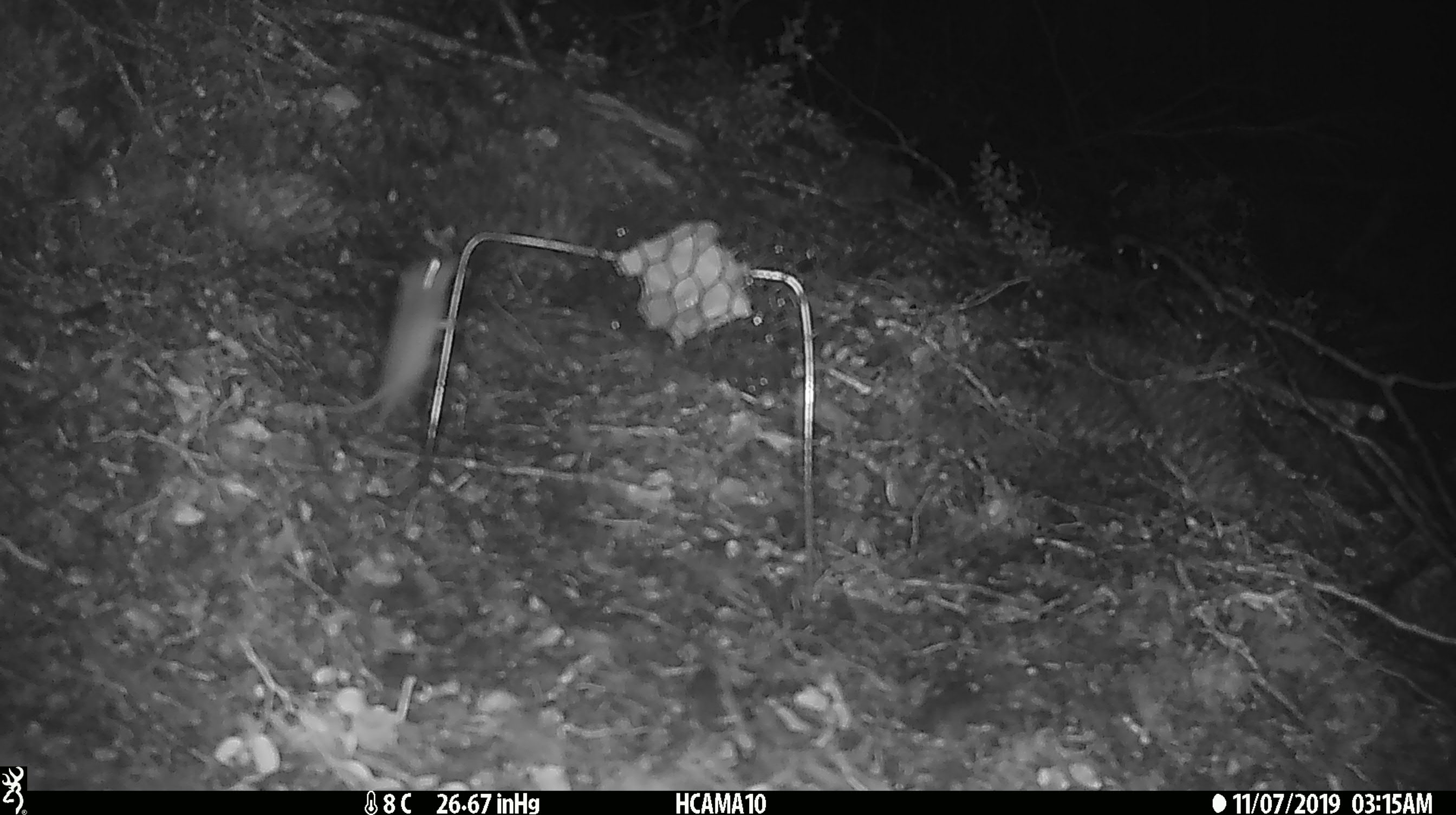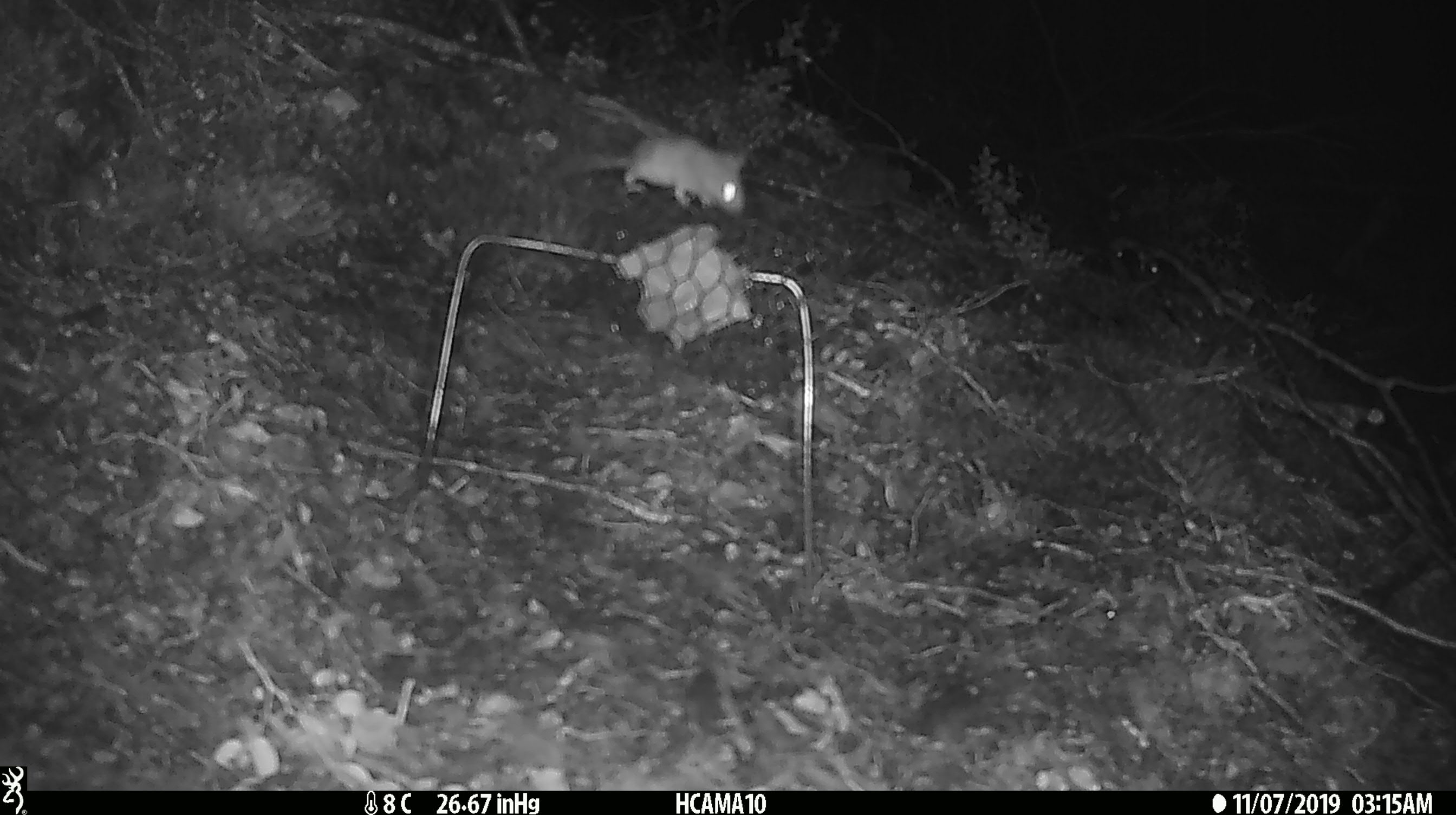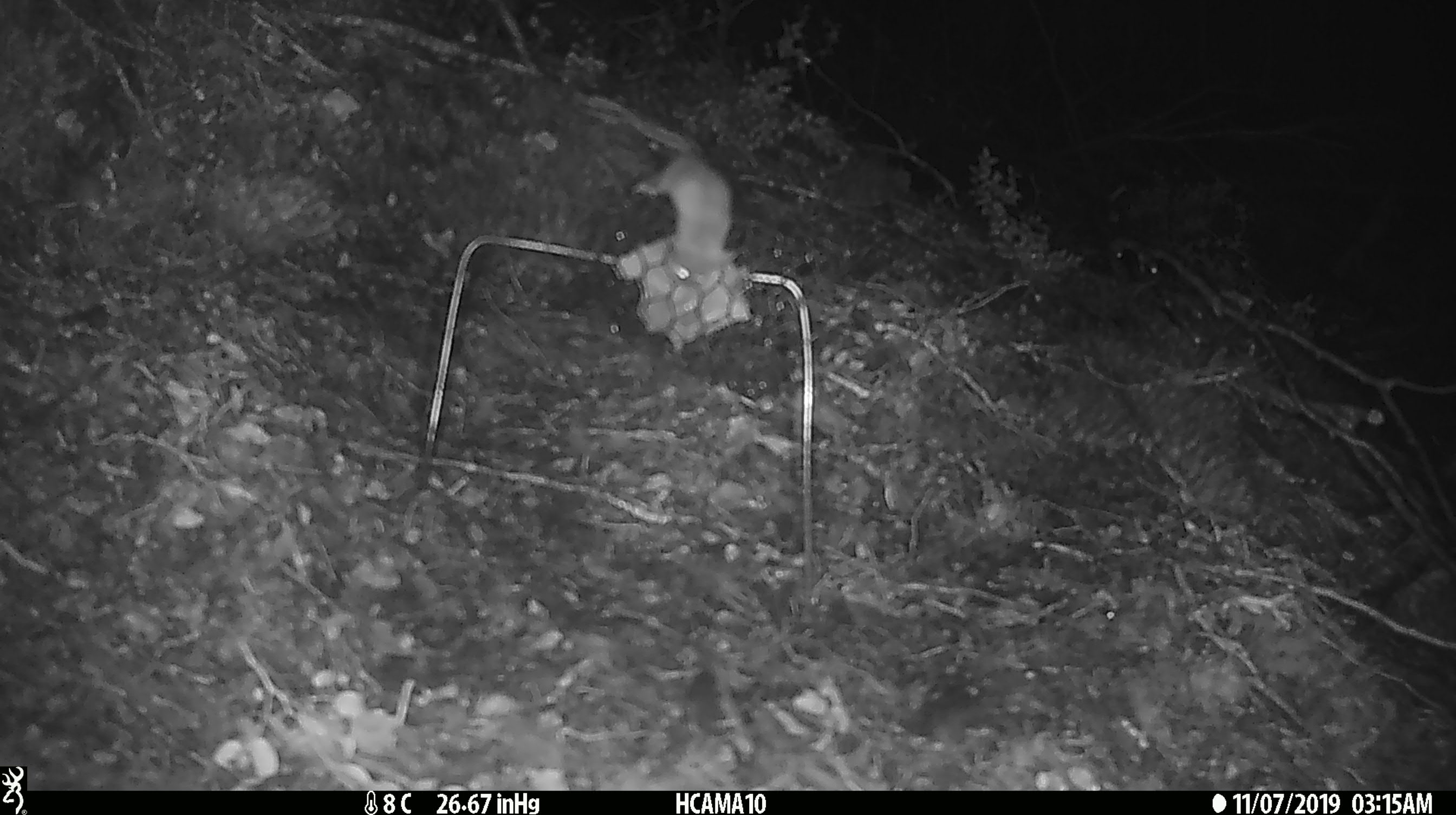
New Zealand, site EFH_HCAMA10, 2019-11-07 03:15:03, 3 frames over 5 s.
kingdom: Animalia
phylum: Chordata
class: Mammalia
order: Rodentia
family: Muridae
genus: Mus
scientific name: Mus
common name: mouse